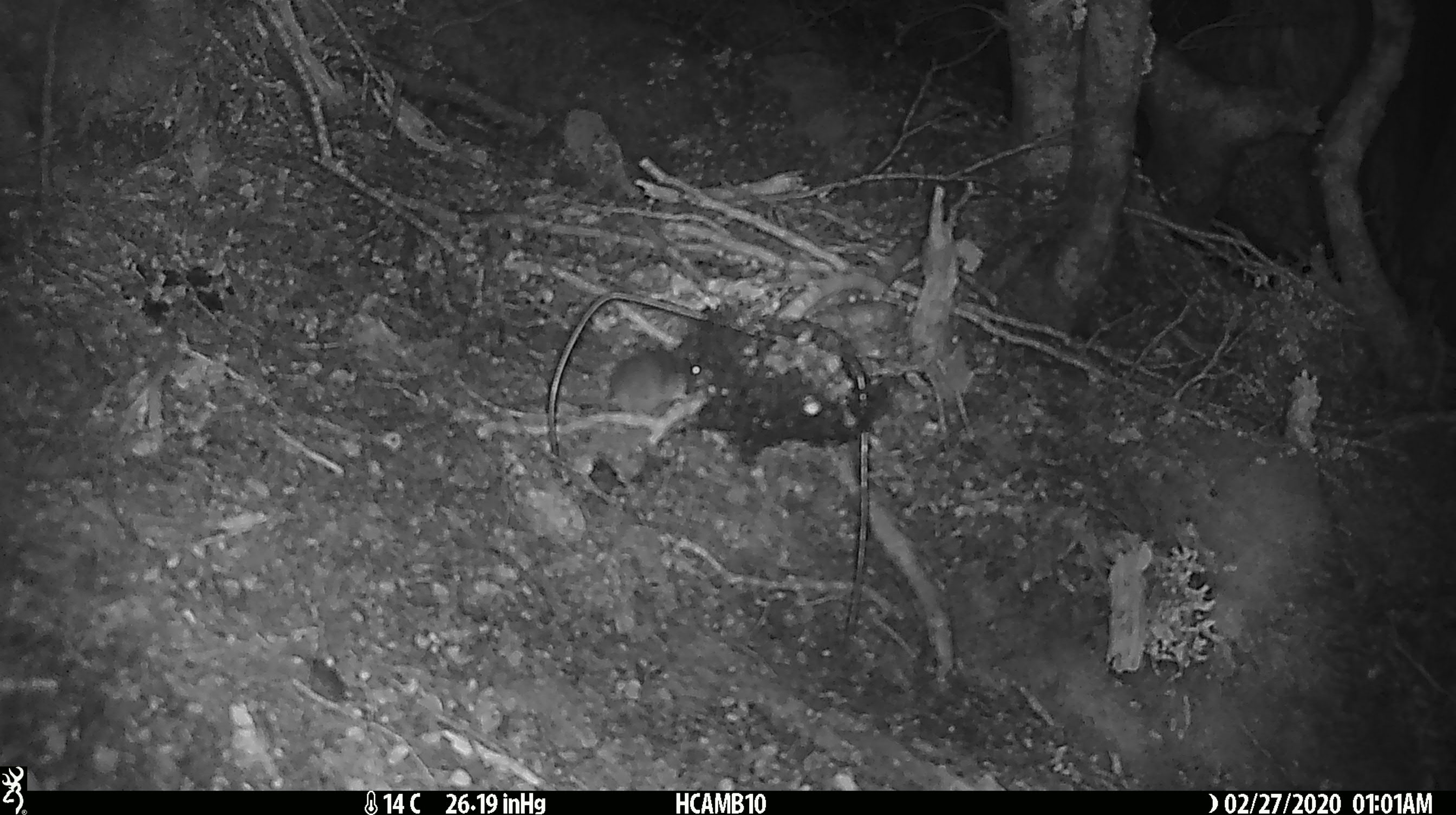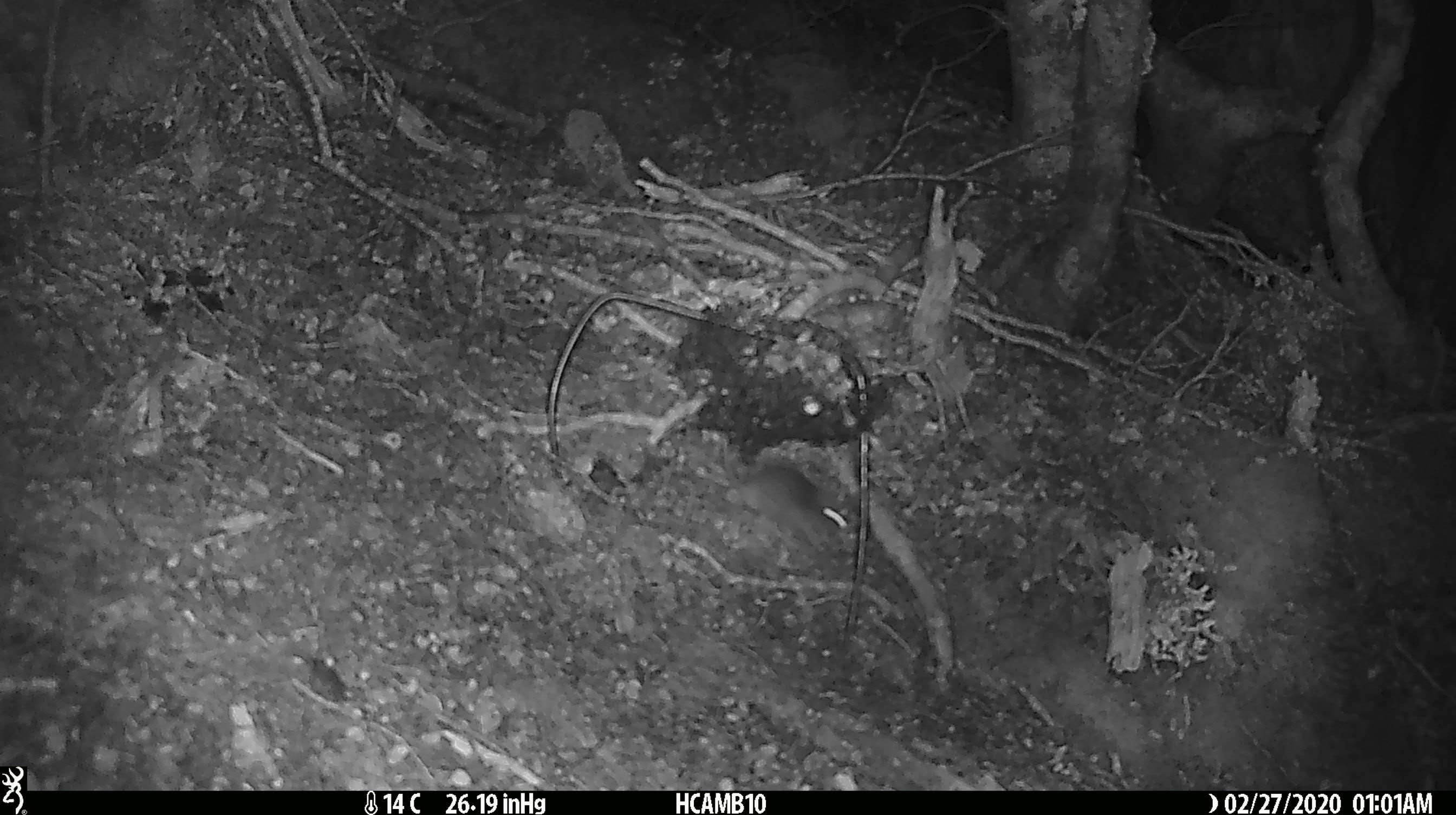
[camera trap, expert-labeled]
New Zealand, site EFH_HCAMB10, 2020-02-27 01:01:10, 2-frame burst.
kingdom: Animalia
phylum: Chordata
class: Mammalia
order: Rodentia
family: Muridae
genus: Mus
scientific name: Mus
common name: mouse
Mouse (Mus).